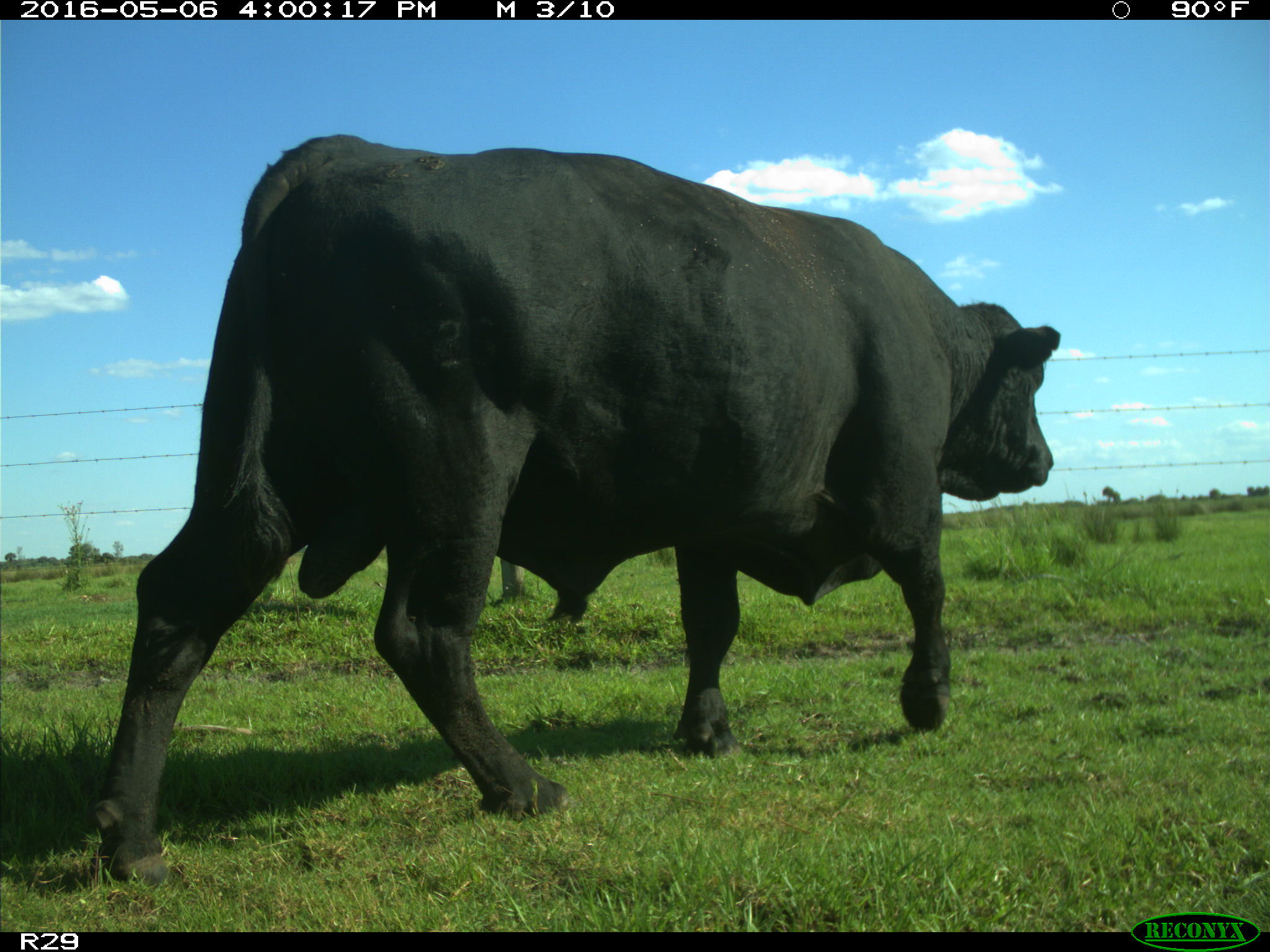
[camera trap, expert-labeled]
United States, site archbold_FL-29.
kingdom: Animalia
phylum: Chordata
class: Mammalia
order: Artiodactyla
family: Bovidae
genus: Bos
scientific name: Bos taurus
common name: domestic cow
Bos taurus (domestic cow).